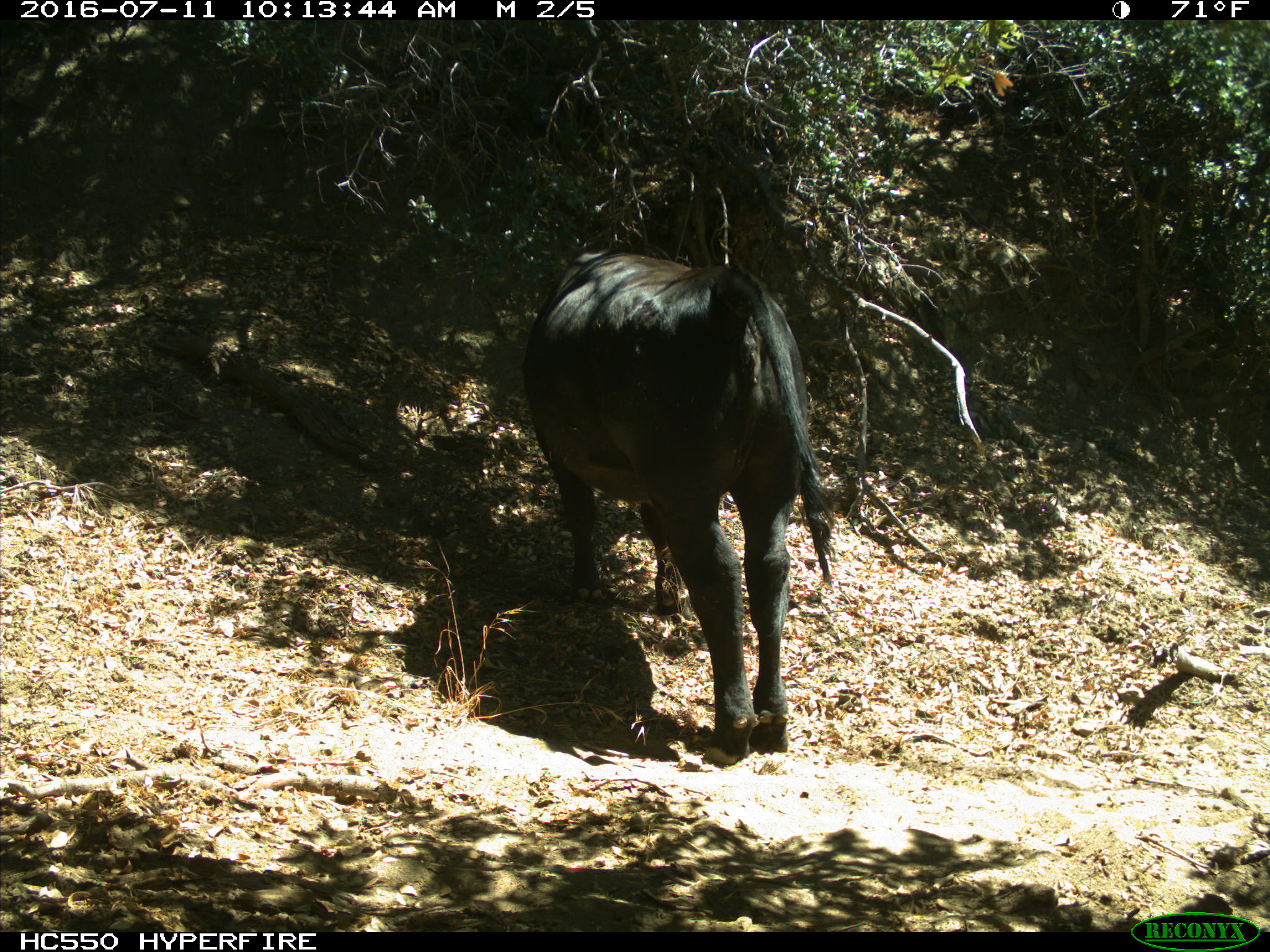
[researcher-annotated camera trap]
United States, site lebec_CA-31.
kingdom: Animalia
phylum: Chordata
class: Mammalia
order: Artiodactyla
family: Bovidae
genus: Bos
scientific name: Bos taurus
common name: domestic cow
Bos taurus (domestic cow).